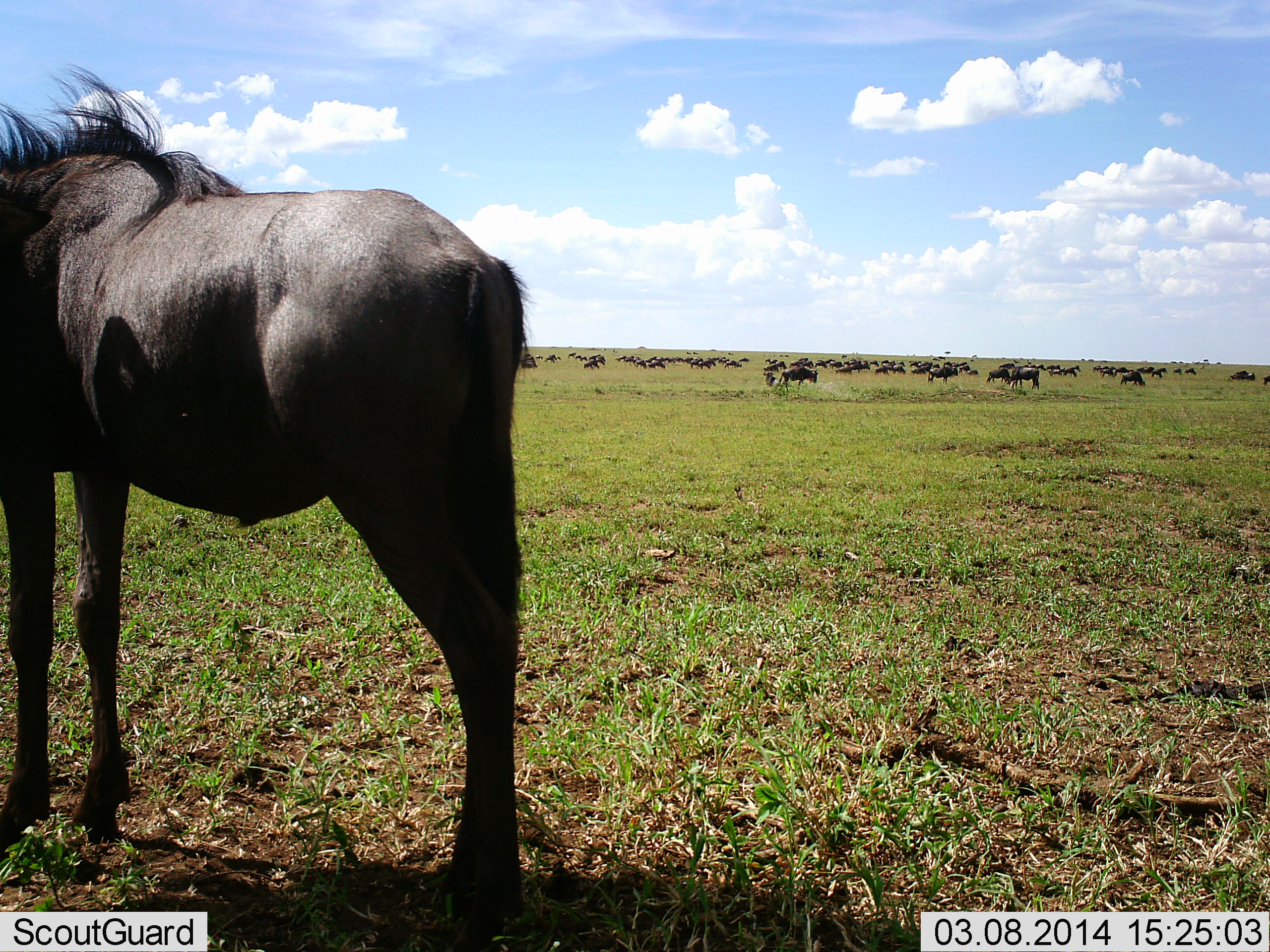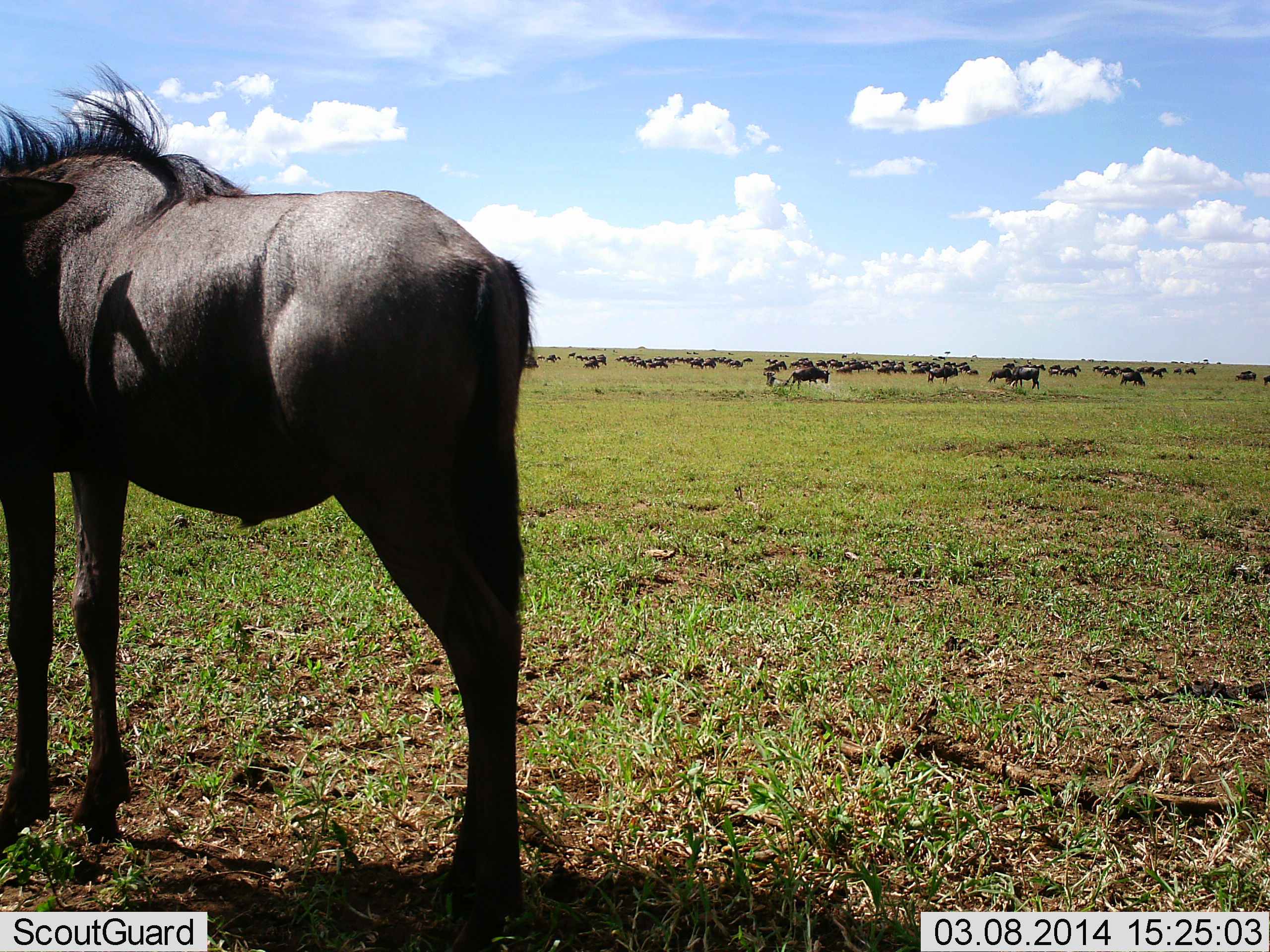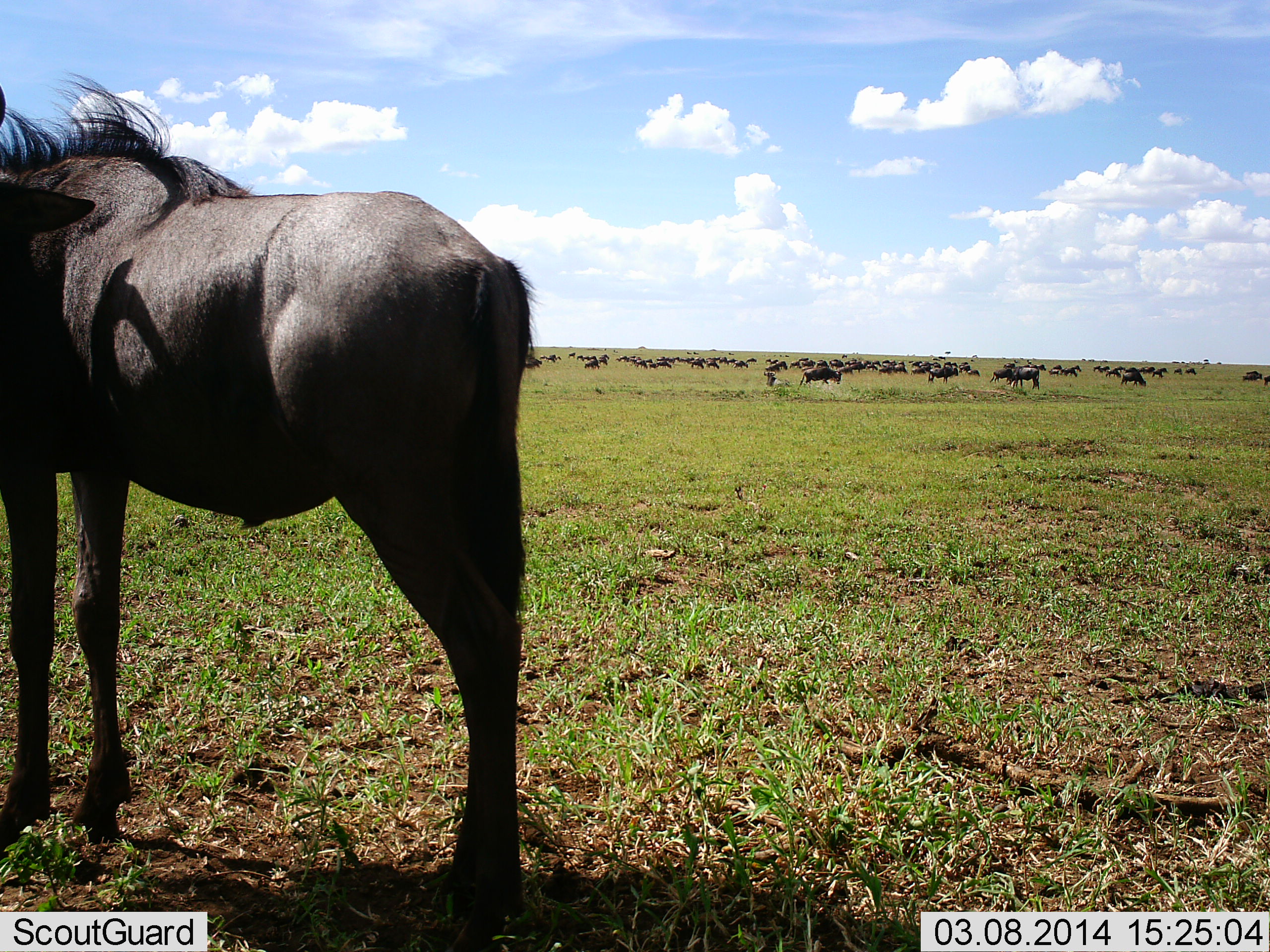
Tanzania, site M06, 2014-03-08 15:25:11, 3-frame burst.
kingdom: Animalia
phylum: Chordata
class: Mammalia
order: Artiodactyla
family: Bovidae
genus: Connochaetes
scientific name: Connochaetes taurinus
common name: blue wildebeest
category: wildebeest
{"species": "wildebeest (blue wildebeest) (Connochaetes taurinus)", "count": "11-50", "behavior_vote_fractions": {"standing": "80%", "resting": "10%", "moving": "60%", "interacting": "0%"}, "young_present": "10%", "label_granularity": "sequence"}